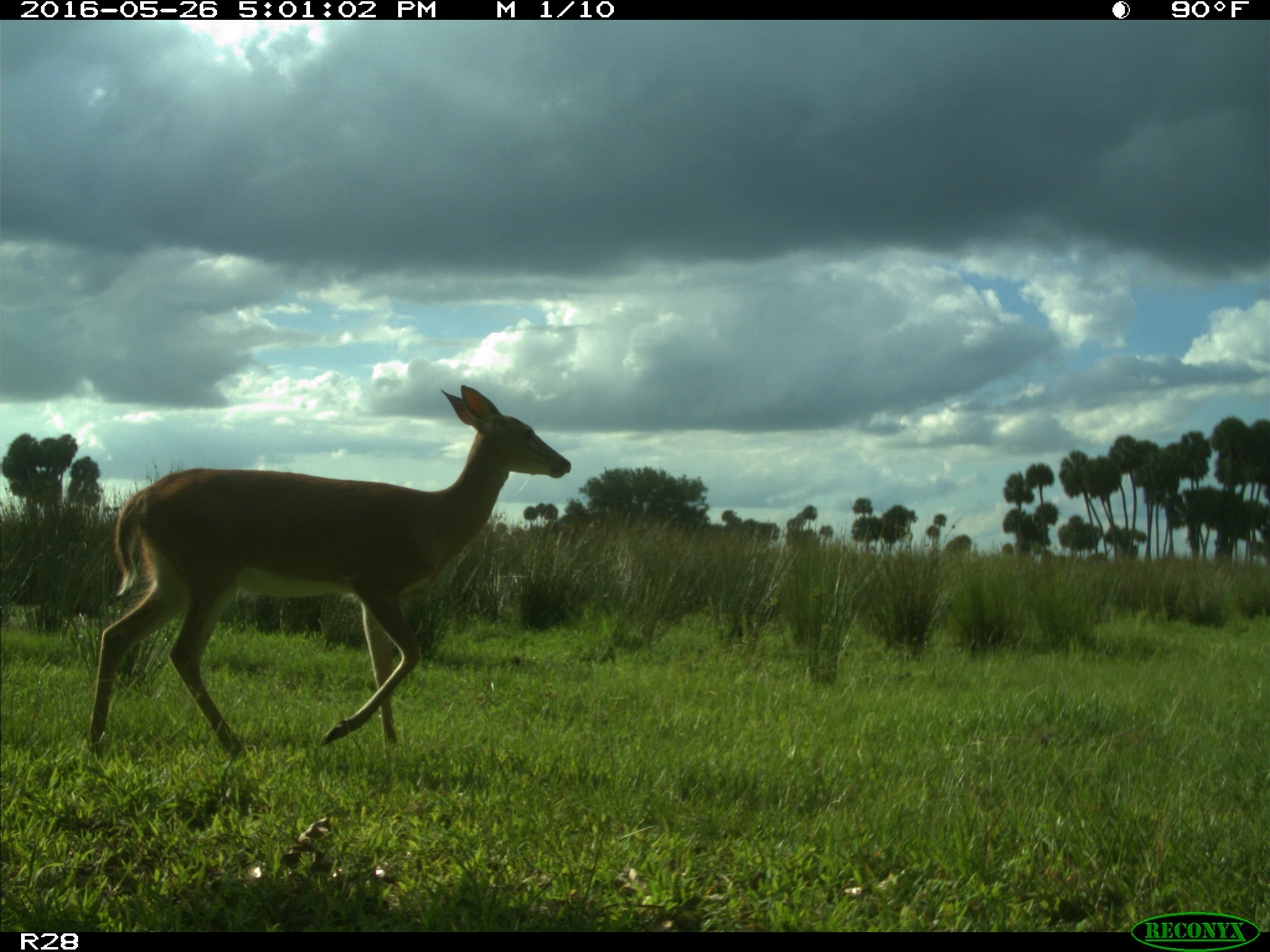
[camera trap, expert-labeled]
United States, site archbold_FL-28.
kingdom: Animalia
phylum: Chordata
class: Mammalia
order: Artiodactyla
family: Cervidae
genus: Odocoileus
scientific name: Odocoileus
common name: deer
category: unidentified deer